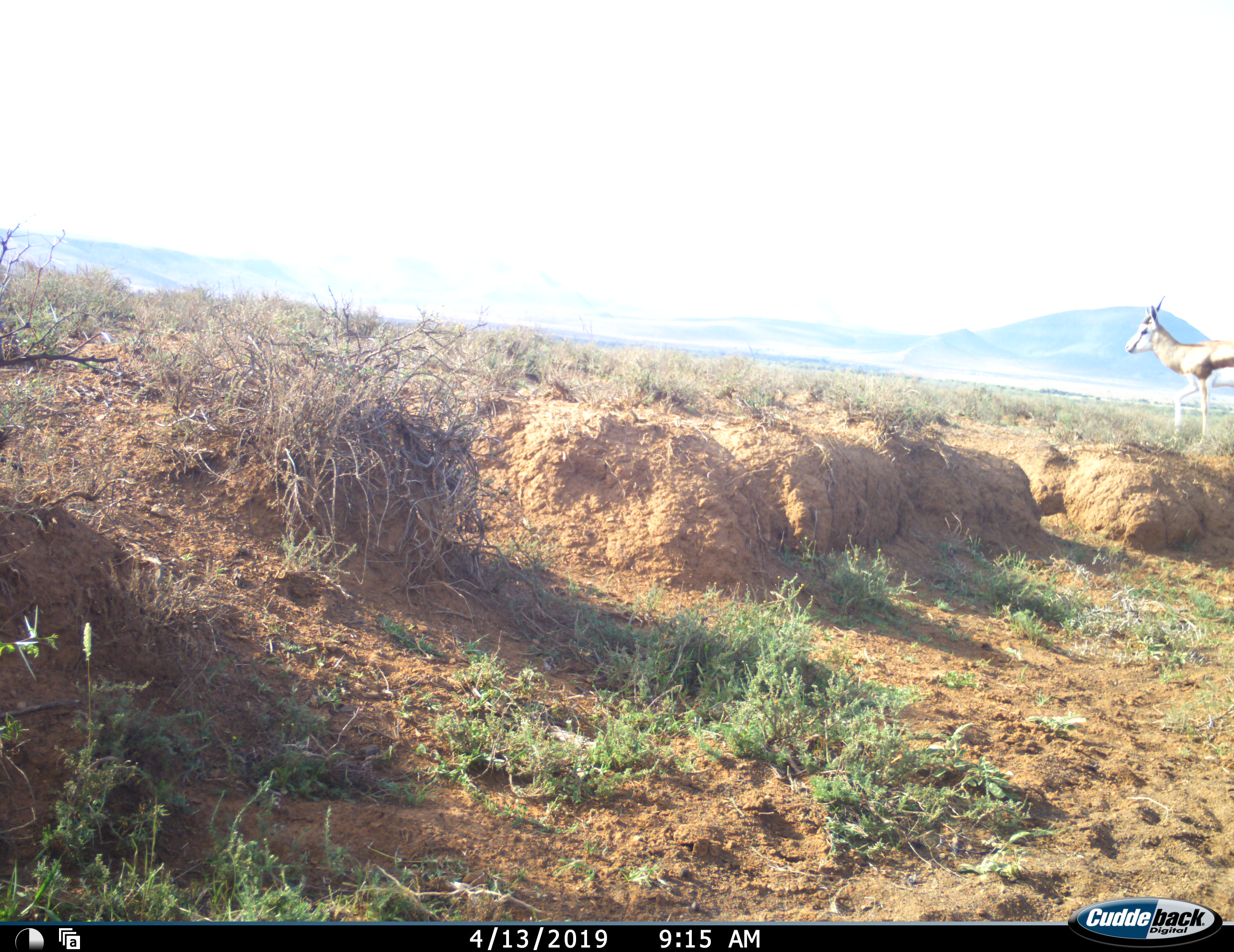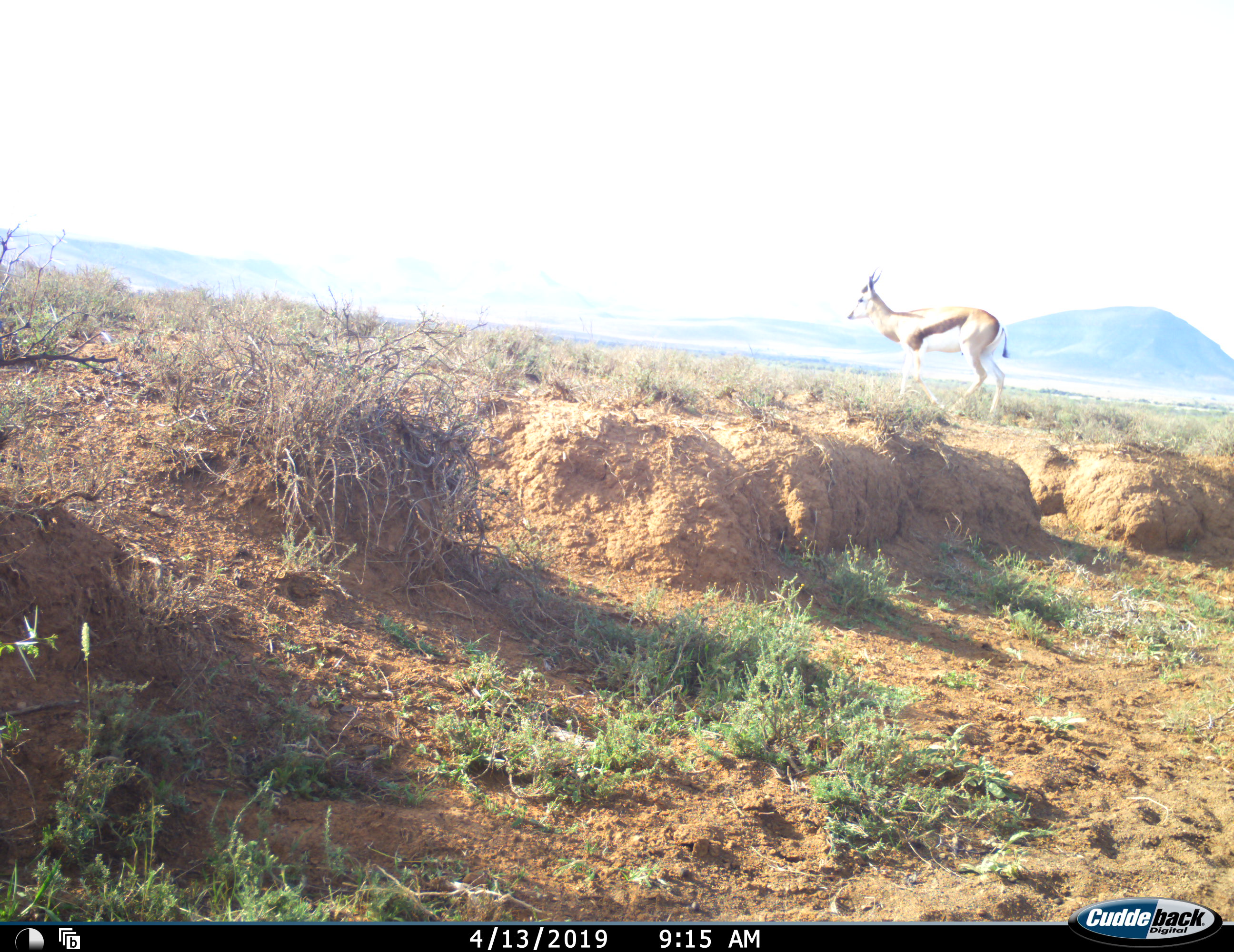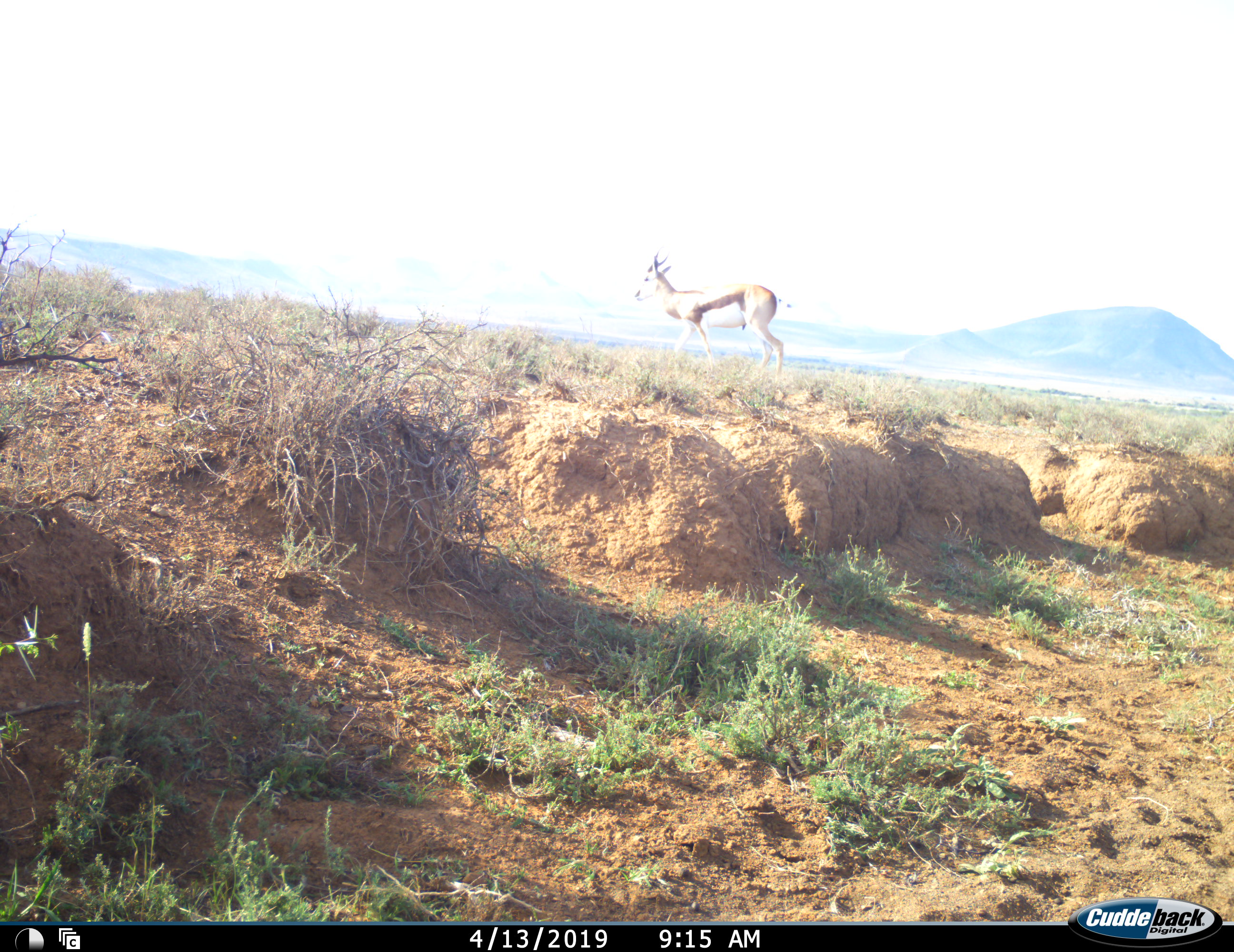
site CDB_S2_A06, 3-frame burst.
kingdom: Animalia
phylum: Chordata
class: Mammalia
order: Artiodactyla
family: Bovidae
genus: Antidorcas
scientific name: Antidorcas marsupialis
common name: springbok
Springbok (Antidorcas marsupialis), count 1. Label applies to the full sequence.